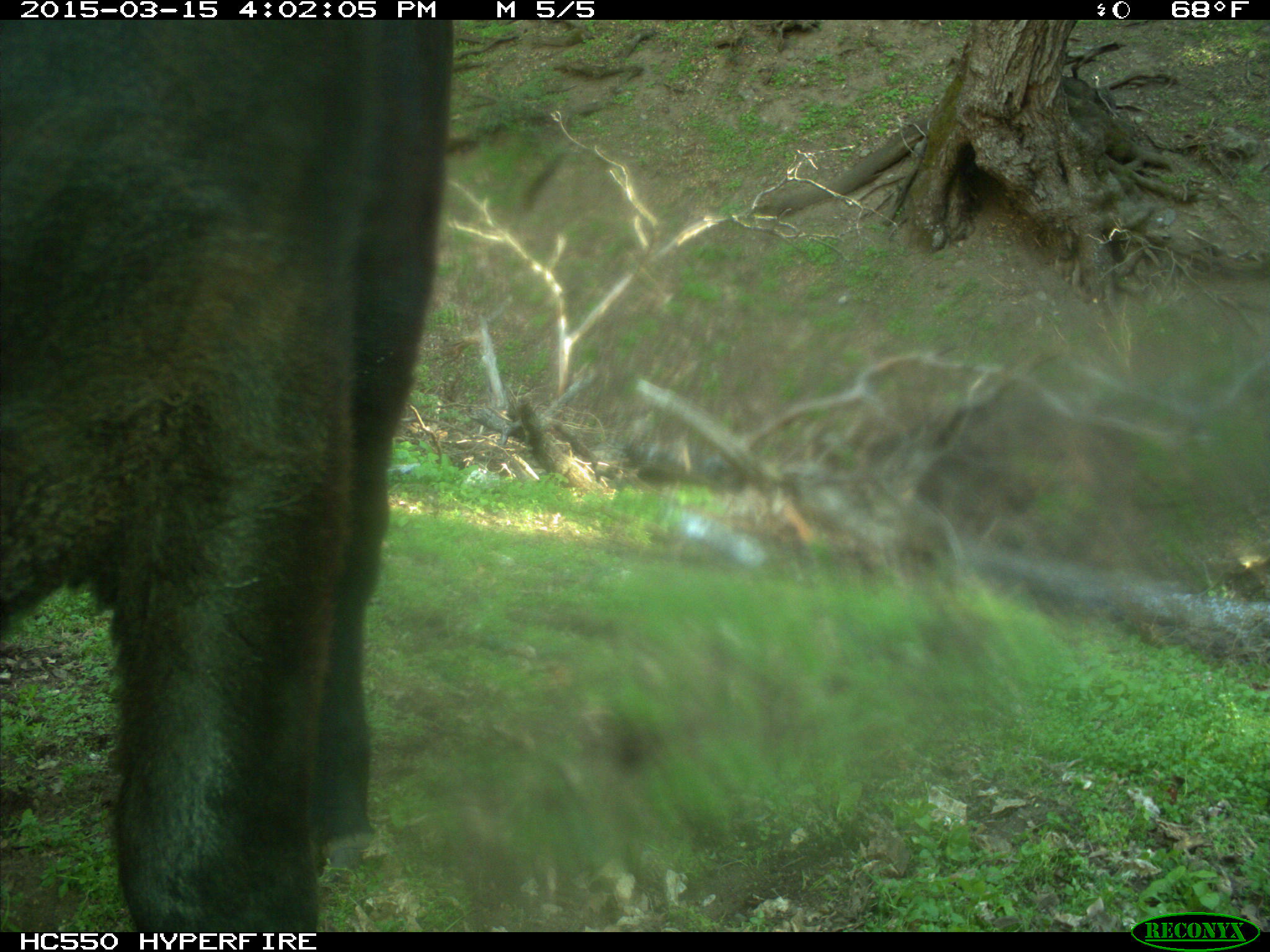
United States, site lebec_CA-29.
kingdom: Animalia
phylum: Chordata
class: Mammalia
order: Artiodactyla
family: Bovidae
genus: Bos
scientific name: Bos taurus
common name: domestic cow